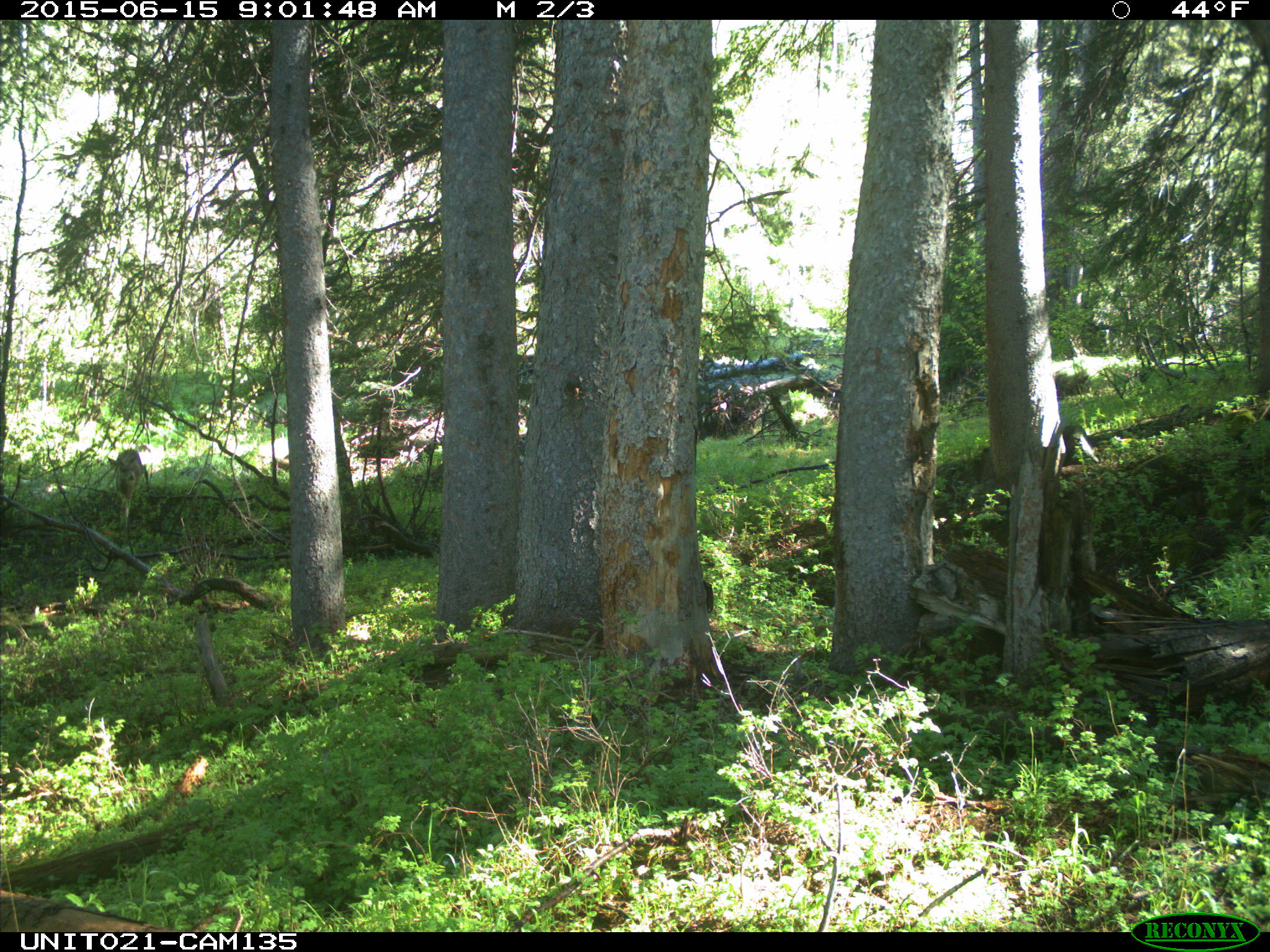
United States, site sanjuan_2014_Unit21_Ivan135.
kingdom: Animalia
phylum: Chordata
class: Mammalia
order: Artiodactyla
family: Cervidae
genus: Odocoileus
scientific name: Odocoileus hemionus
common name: mule deer